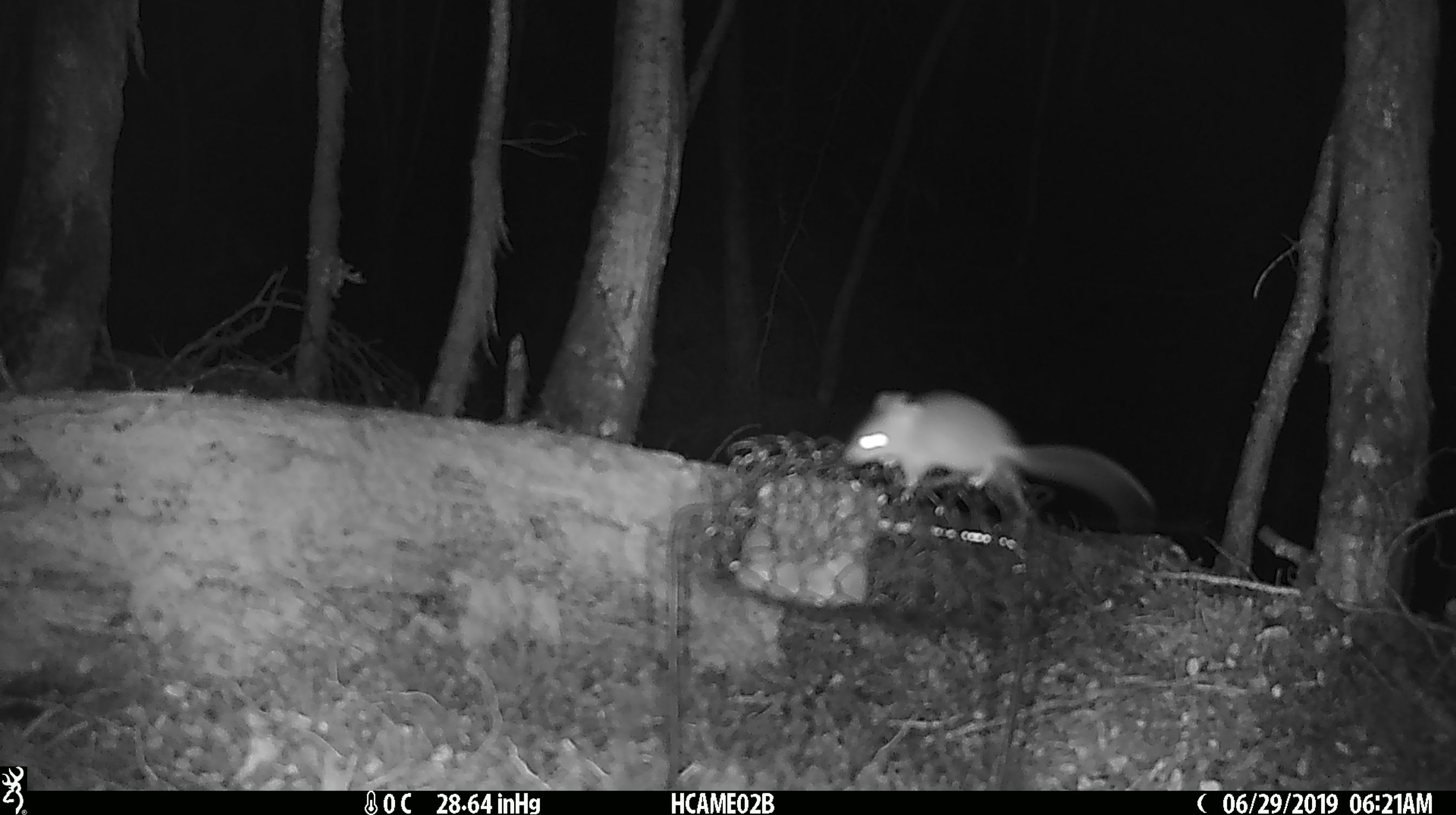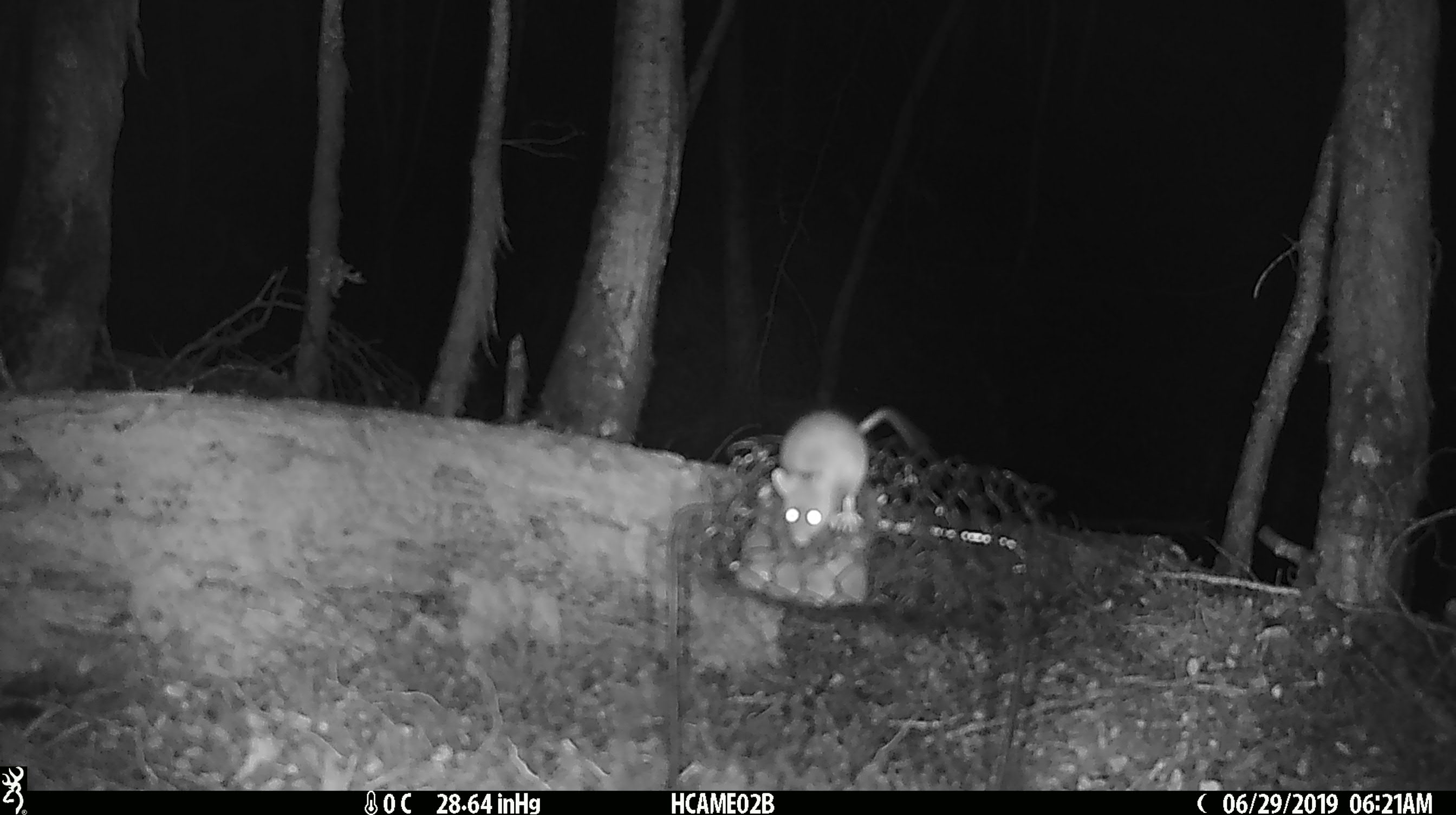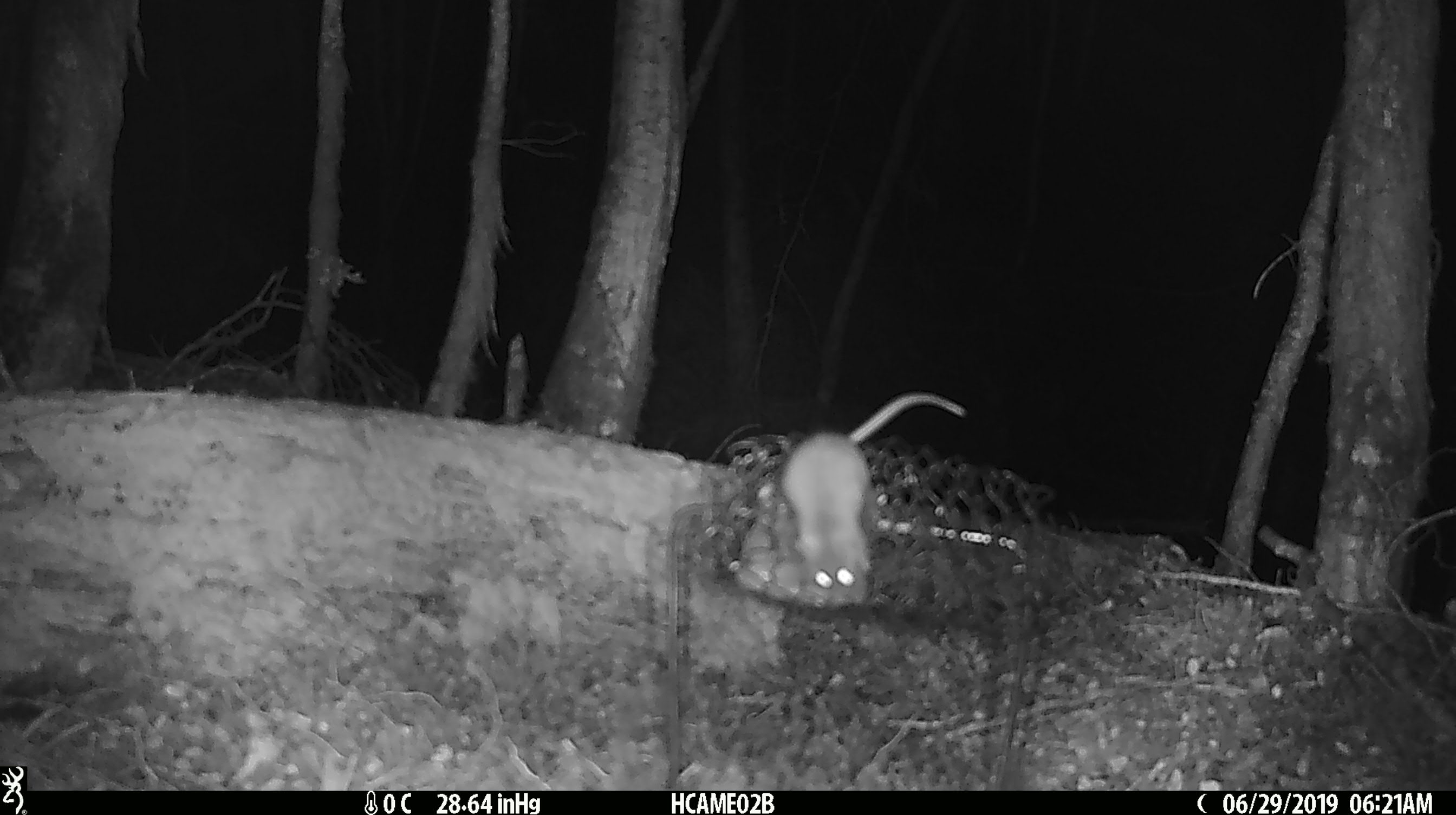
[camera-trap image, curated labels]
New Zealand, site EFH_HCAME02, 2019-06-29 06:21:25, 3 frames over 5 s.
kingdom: Animalia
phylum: Chordata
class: Mammalia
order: Rodentia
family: Muridae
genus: Mus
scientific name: Mus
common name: mouse